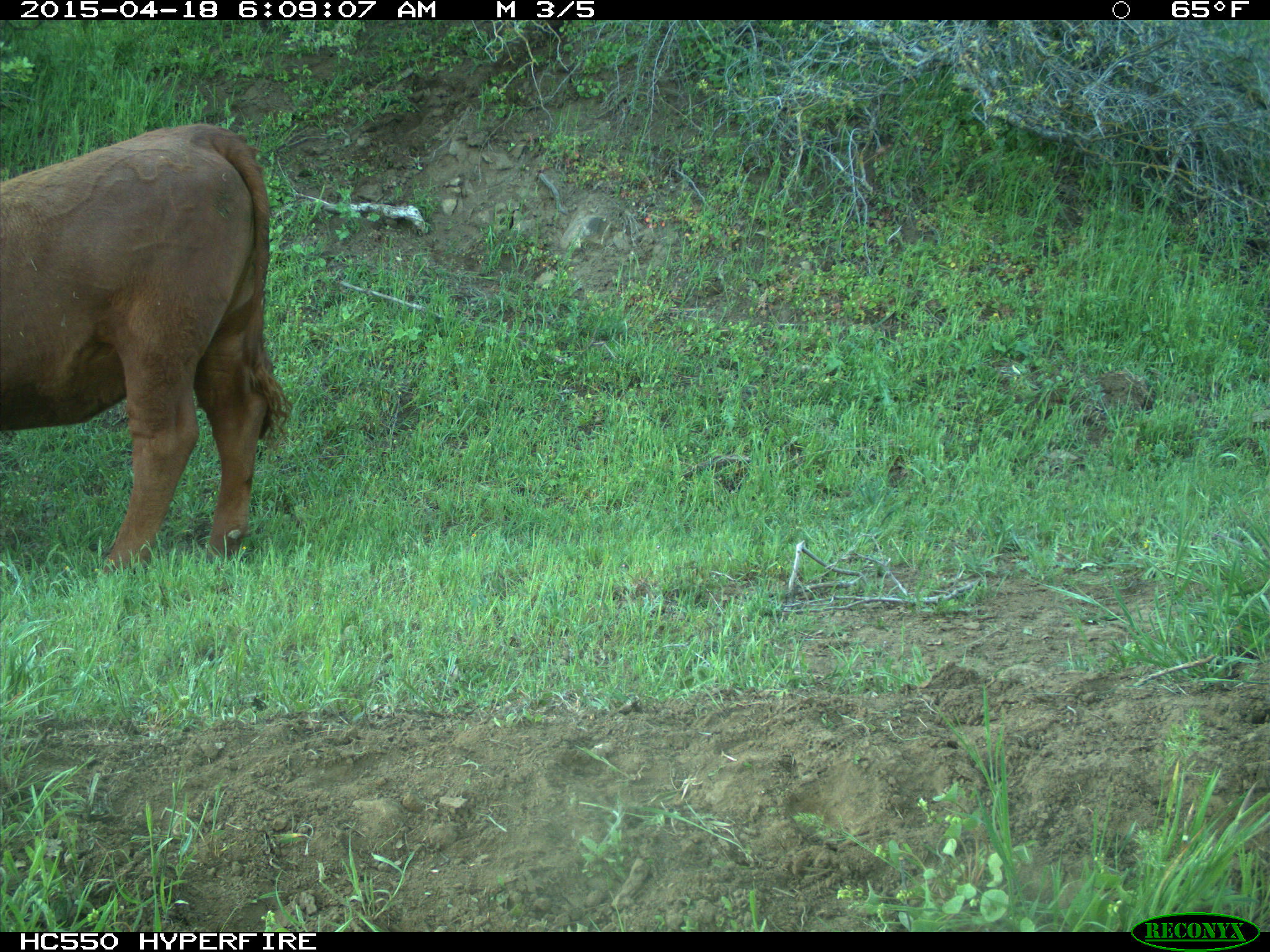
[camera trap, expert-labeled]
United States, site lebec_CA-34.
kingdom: Animalia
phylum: Chordata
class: Mammalia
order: Artiodactyla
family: Bovidae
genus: Bos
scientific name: Bos taurus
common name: domestic cow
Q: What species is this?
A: Bos taurus (domestic cow).